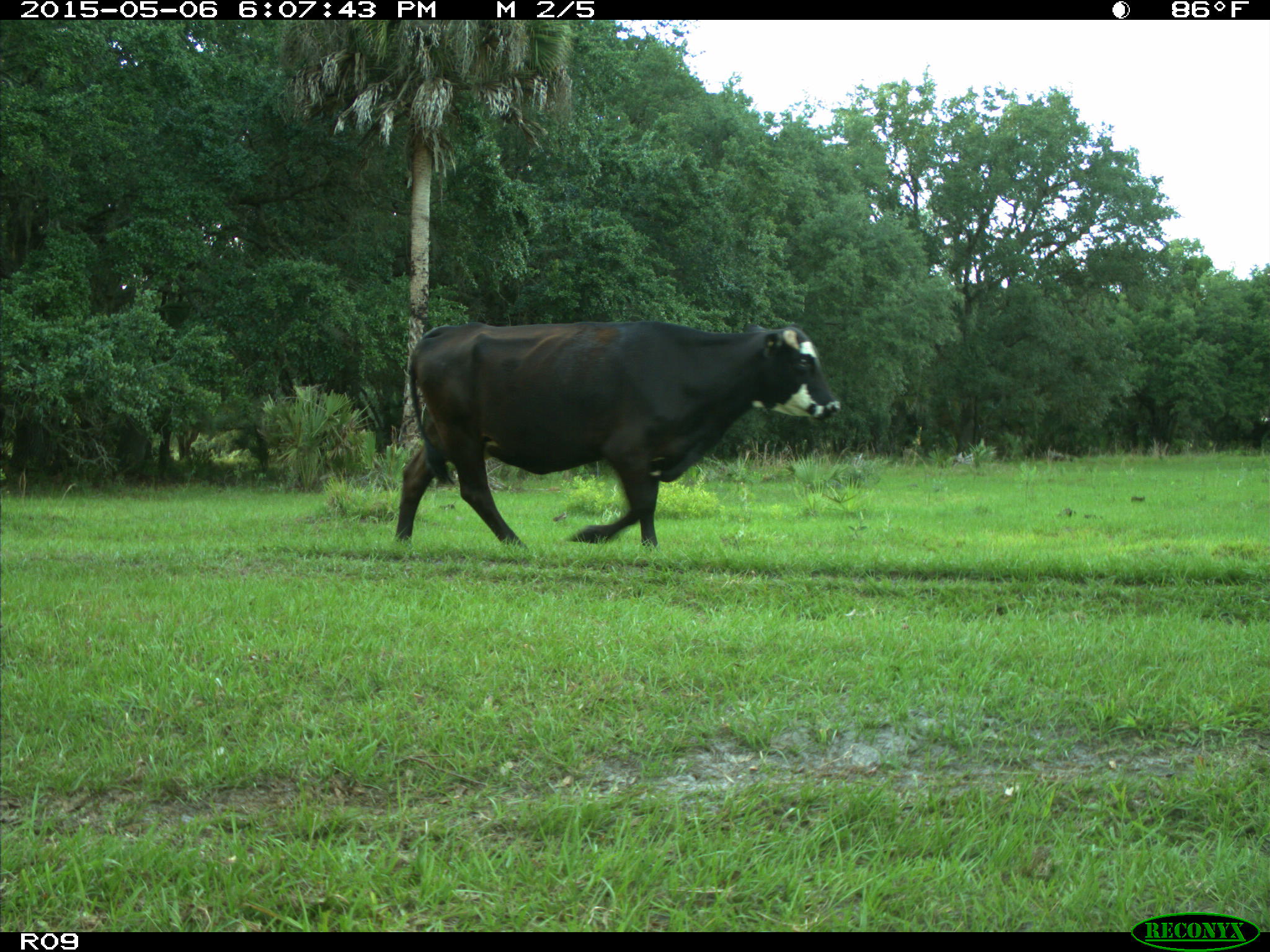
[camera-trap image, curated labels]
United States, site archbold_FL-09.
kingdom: Animalia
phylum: Chordata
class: Mammalia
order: Artiodactyla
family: Bovidae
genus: Bos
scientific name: Bos taurus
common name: domestic cow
Bos taurus (domestic cow).